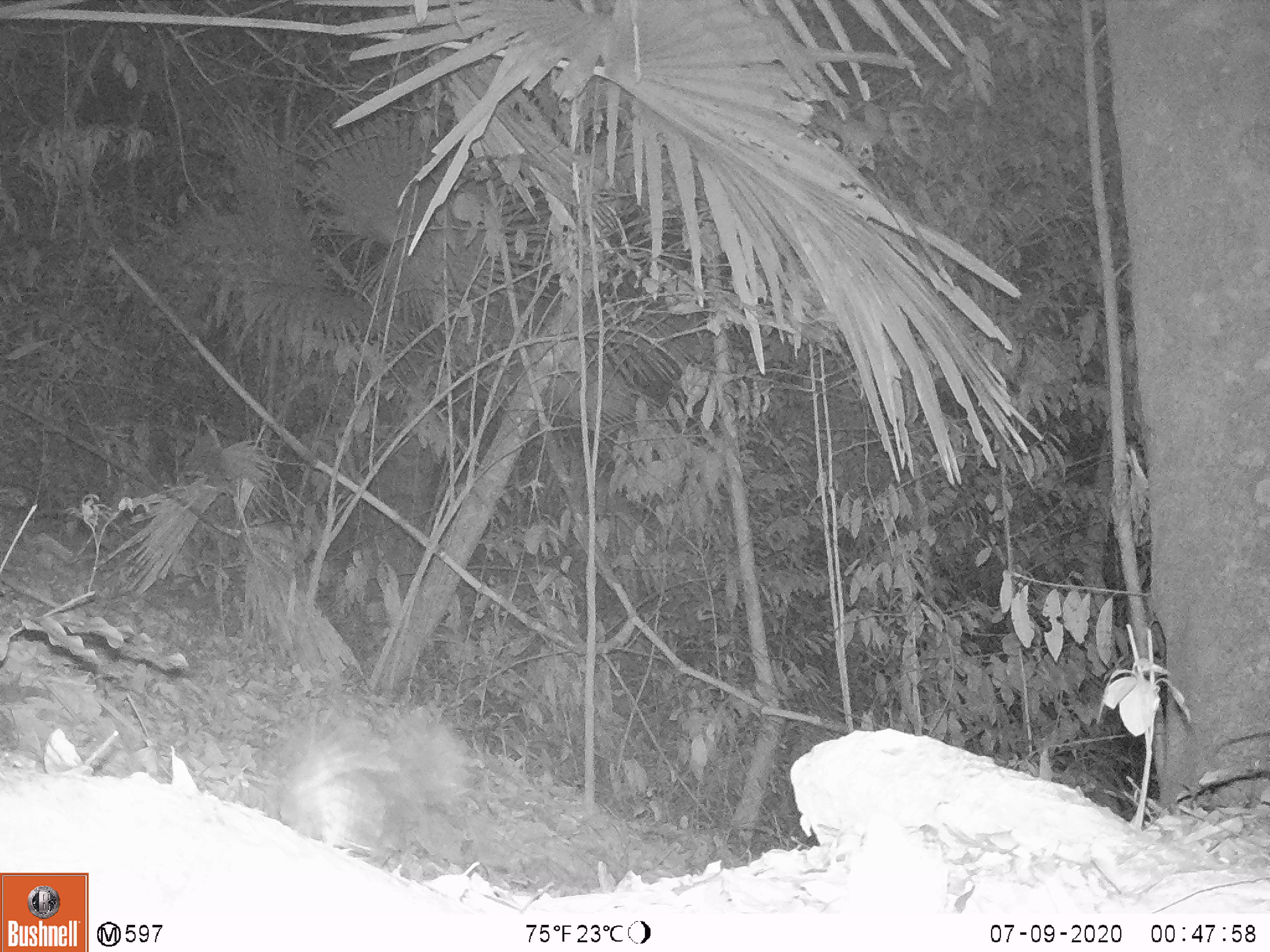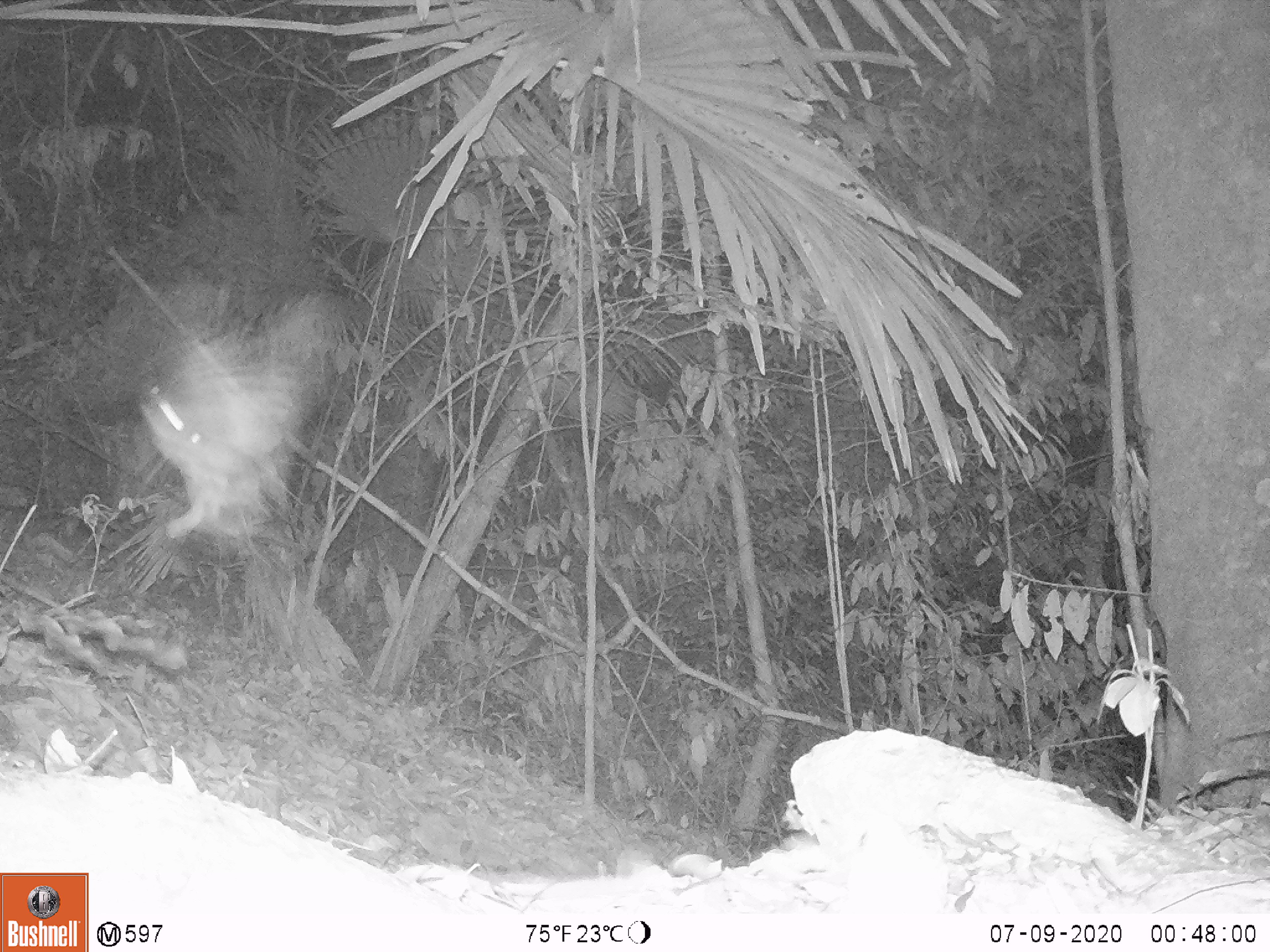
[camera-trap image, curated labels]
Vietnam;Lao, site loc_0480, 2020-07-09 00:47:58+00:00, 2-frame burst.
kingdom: Animalia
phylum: Chordata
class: Aves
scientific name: Aves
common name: bird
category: unidentified bird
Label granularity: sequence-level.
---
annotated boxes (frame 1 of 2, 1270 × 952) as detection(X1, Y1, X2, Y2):
unidentified bird: detection(284, 703, 402, 850)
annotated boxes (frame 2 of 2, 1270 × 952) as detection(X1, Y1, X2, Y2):
unidentified bird: detection(139, 329, 313, 542)